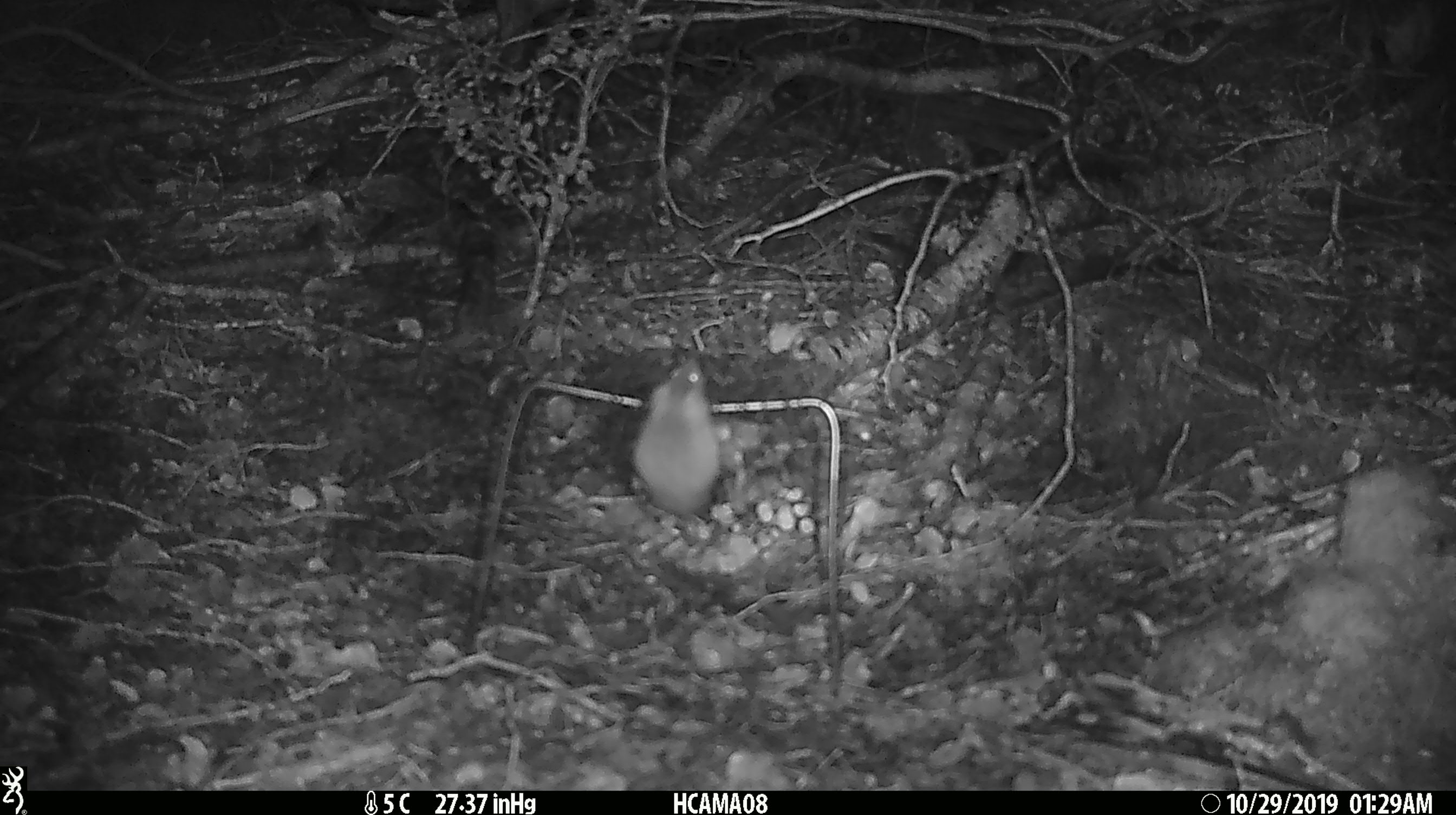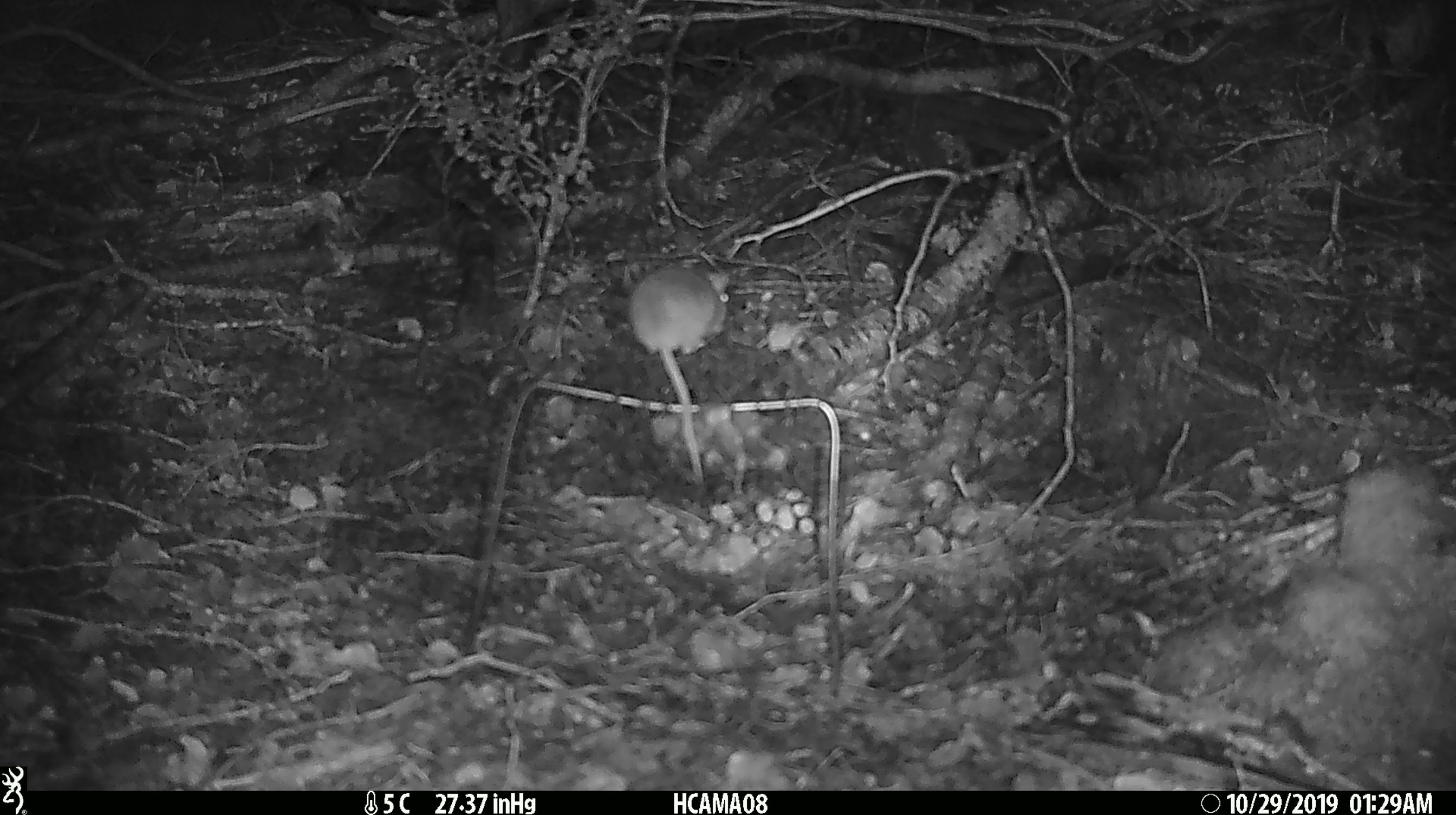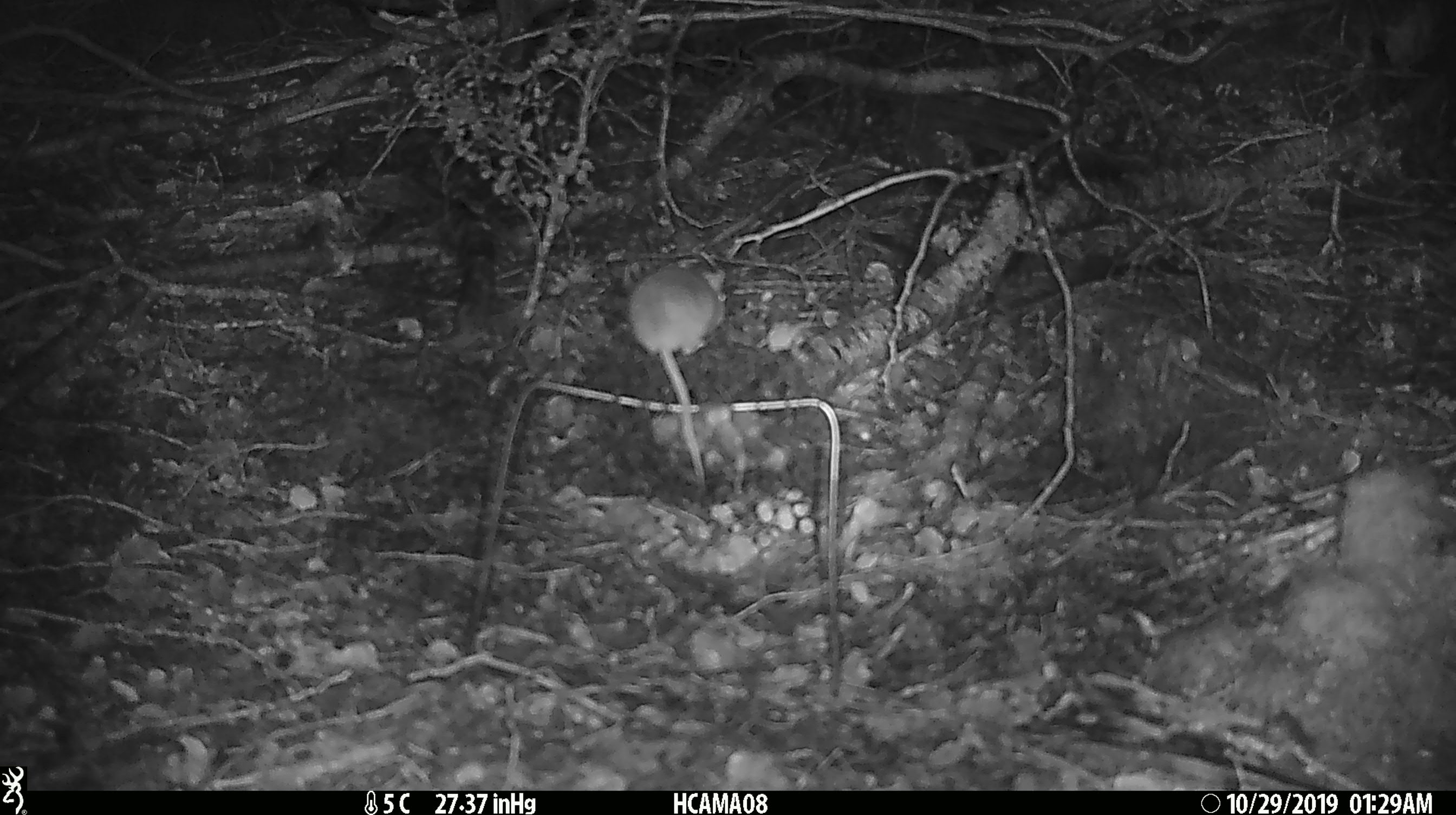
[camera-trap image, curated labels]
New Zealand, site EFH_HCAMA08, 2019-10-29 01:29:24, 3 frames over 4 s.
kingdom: Animalia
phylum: Chordata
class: Mammalia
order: Rodentia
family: Muridae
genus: Mus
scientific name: Mus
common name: mouse